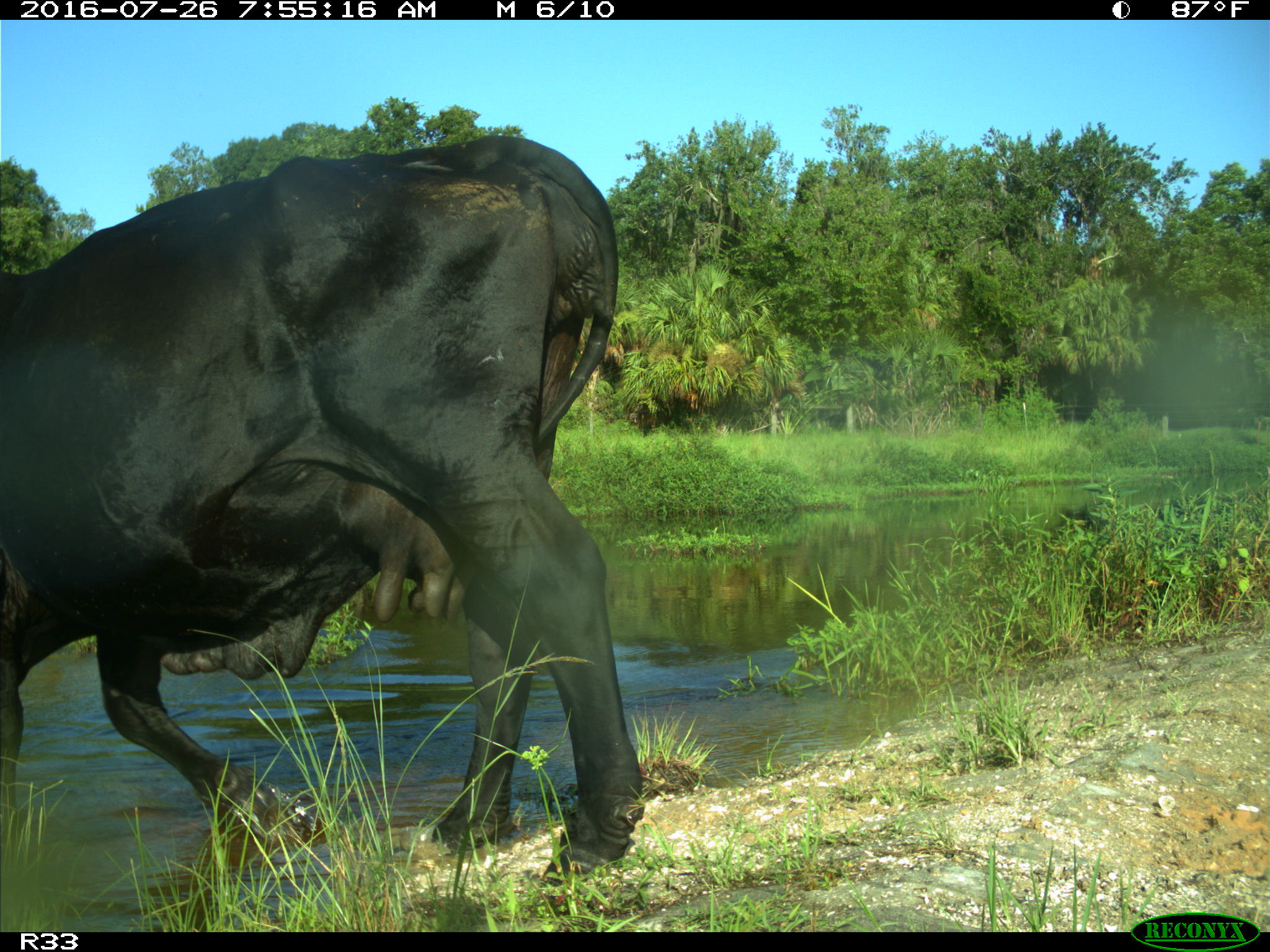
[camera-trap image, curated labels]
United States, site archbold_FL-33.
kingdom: Animalia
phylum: Chordata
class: Mammalia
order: Artiodactyla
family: Bovidae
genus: Bos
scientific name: Bos taurus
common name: domestic cow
Bos taurus (domestic cow).